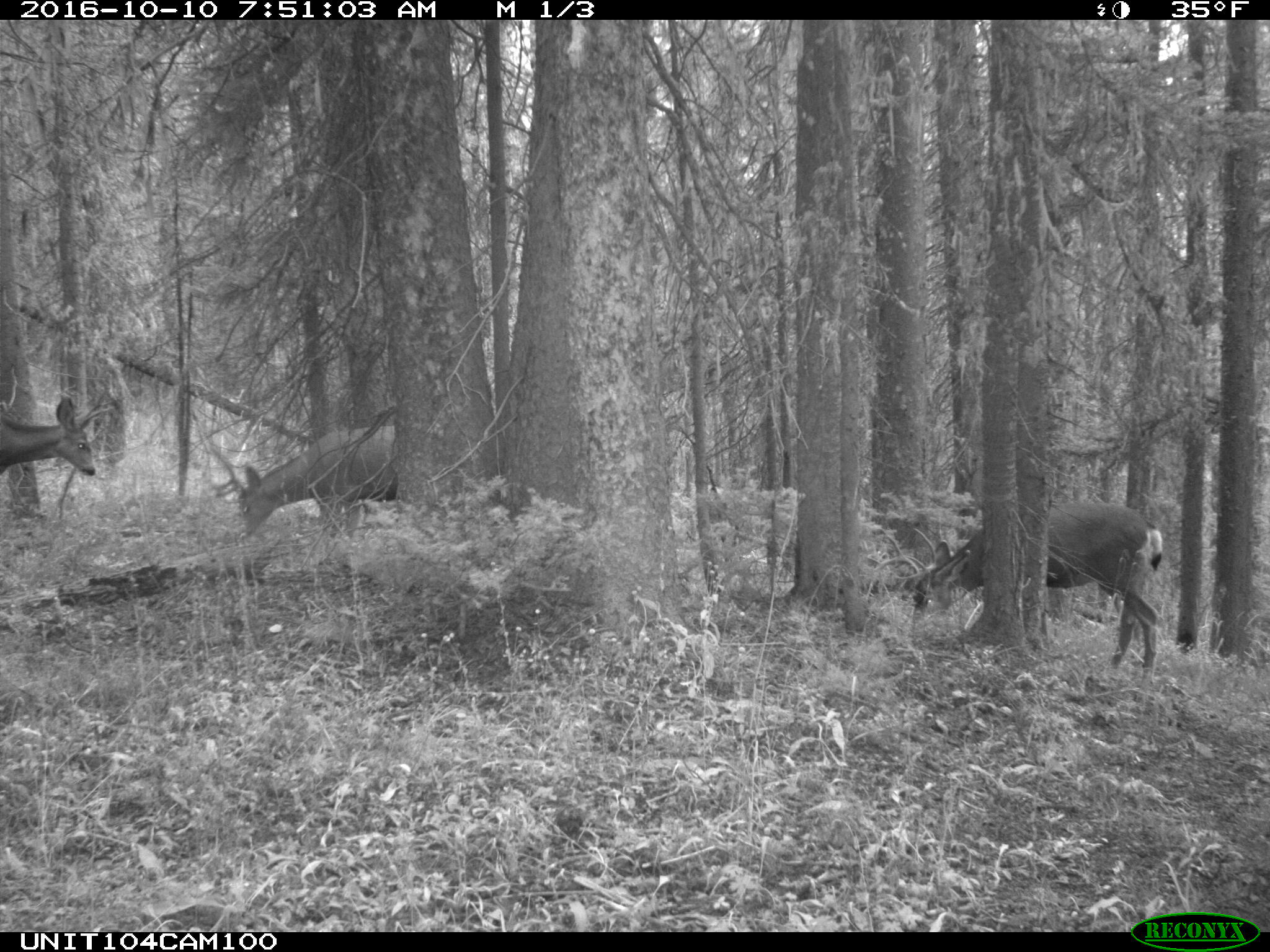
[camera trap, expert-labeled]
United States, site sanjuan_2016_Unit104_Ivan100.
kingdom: Animalia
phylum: Chordata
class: Mammalia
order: Artiodactyla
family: Cervidae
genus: Odocoileus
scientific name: Odocoileus hemionus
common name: mule deer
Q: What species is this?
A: Odocoileus hemionus (mule deer).